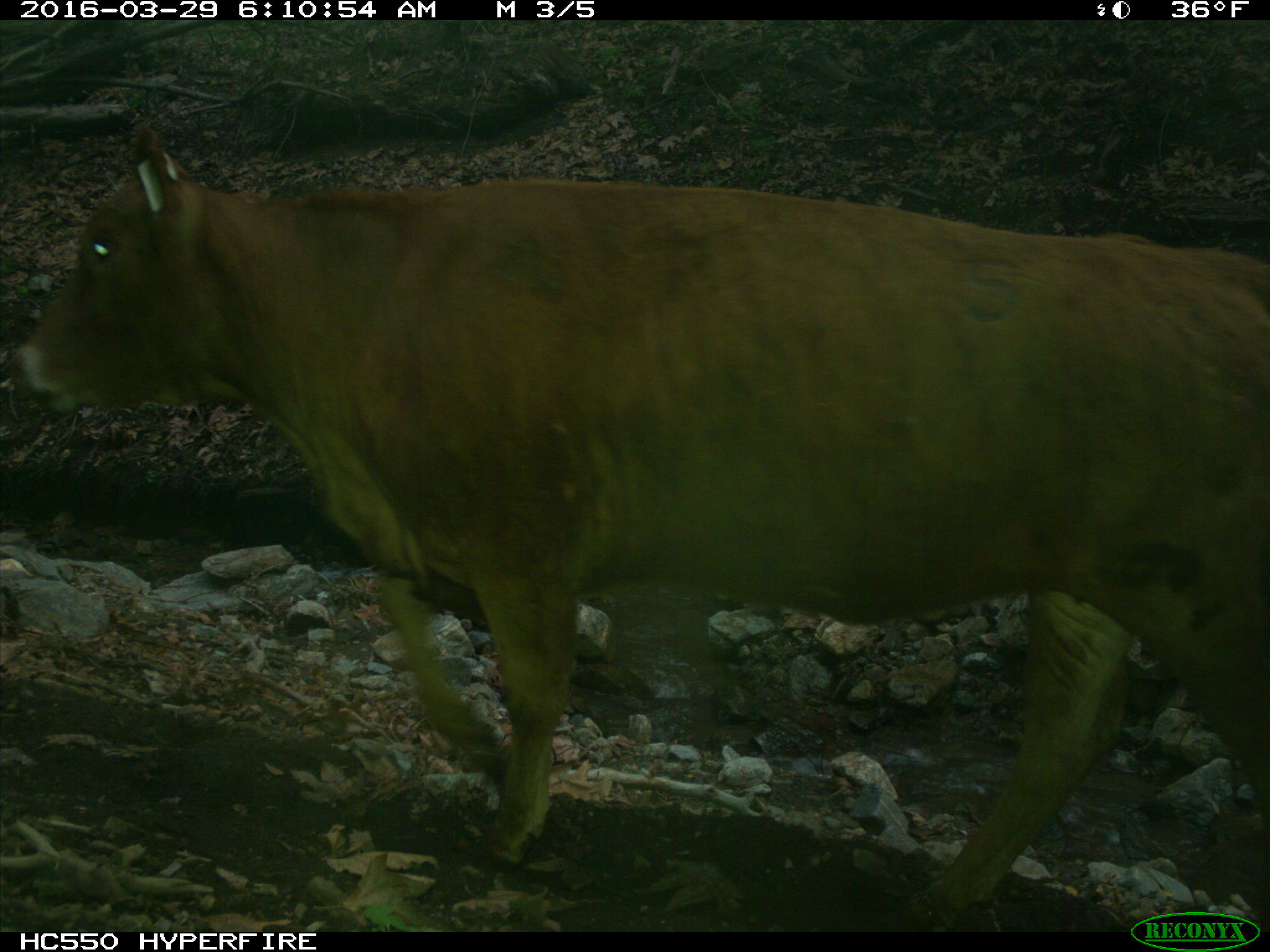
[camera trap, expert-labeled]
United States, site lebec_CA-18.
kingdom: Animalia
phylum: Chordata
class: Mammalia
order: Artiodactyla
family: Bovidae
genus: Bos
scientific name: Bos taurus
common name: domestic cow